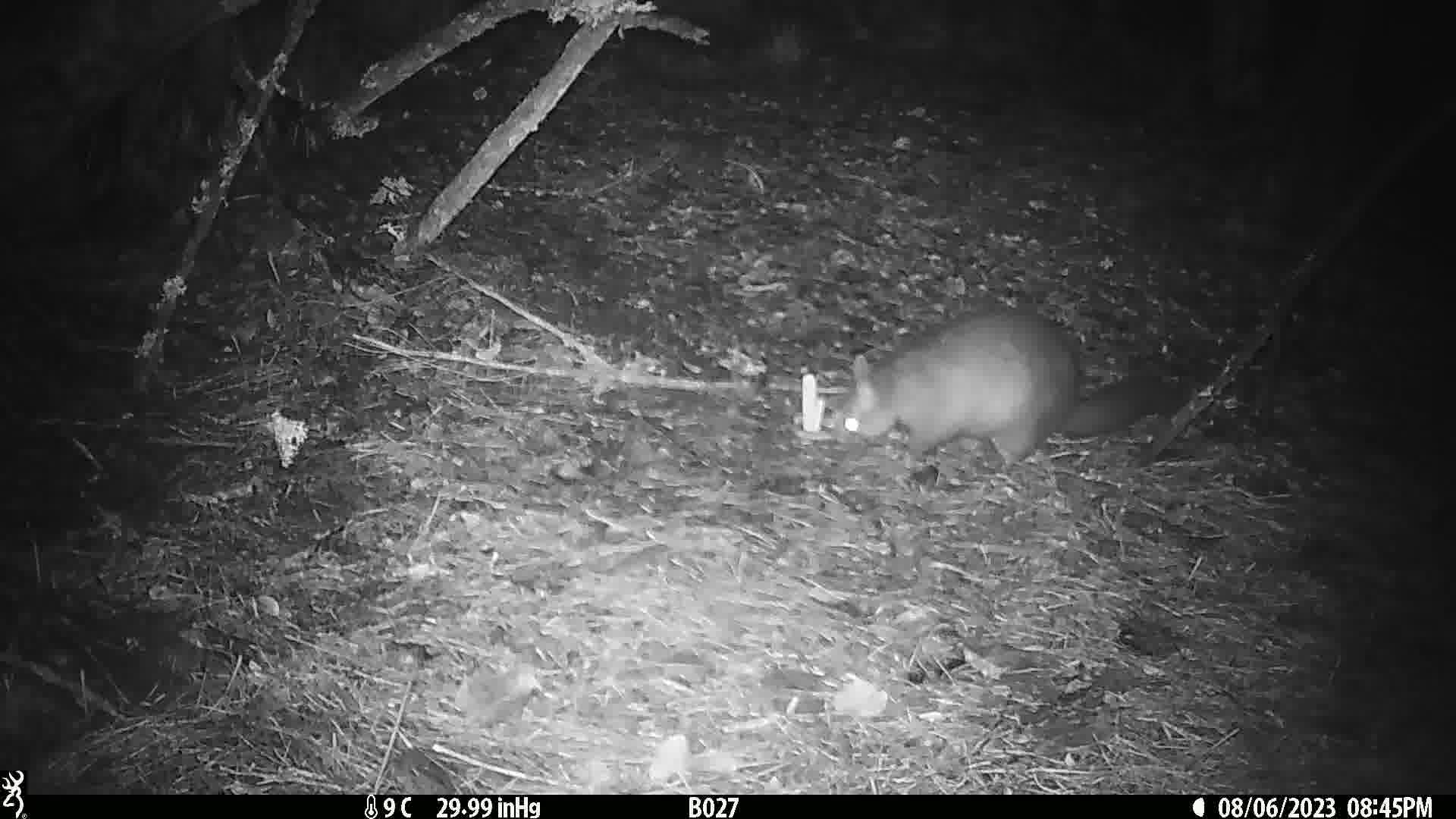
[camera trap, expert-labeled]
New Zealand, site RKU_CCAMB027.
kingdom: Animalia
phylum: Chordata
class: Mammalia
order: Diprotodontia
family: Phalangeridae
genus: Trichosurus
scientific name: Trichosurus vulpecula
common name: common brushtail possum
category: possum